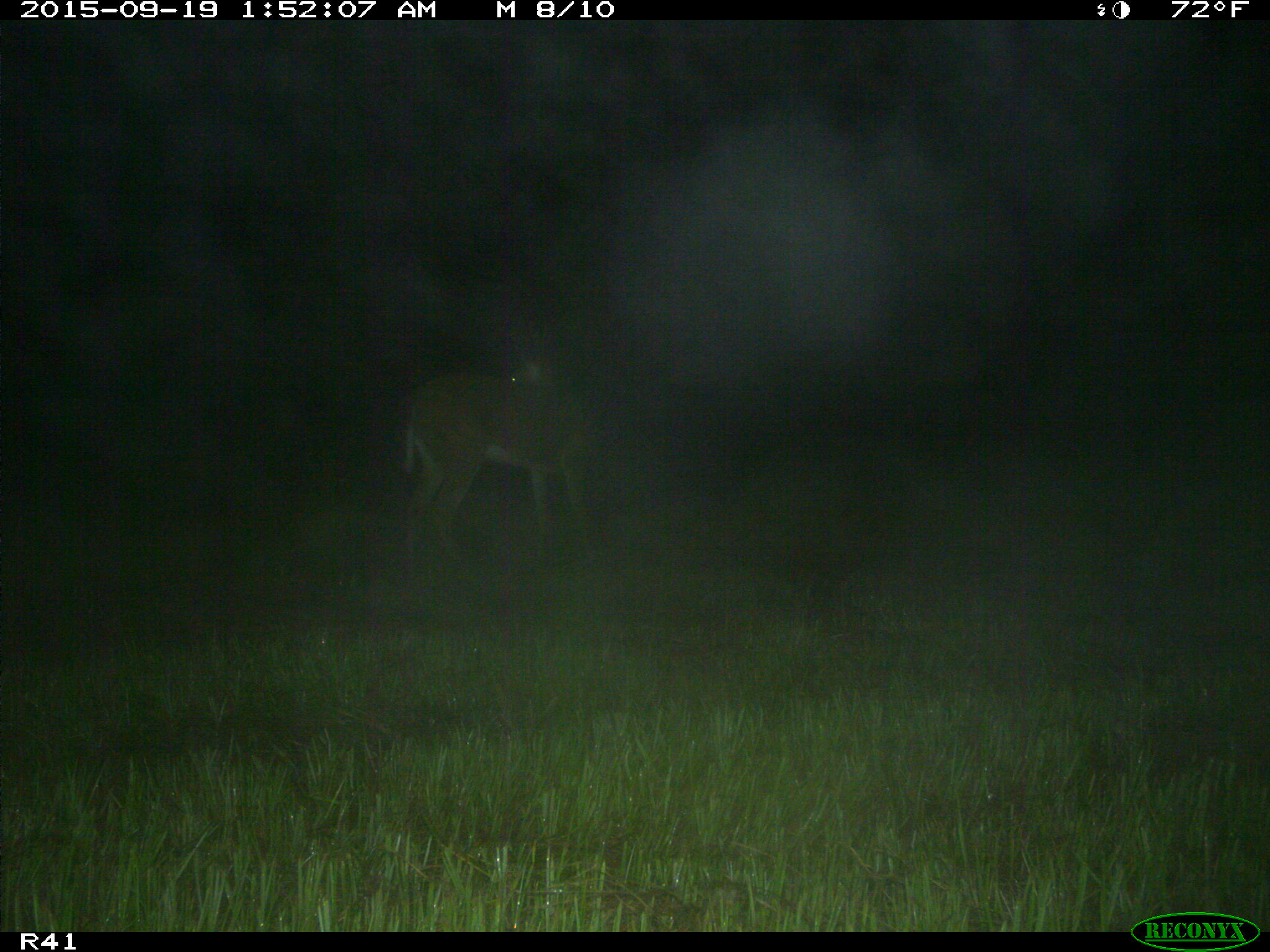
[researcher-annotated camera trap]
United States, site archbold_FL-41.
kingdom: Animalia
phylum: Chordata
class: Mammalia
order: Artiodactyla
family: Cervidae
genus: Odocoileus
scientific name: Odocoileus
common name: deer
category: unidentified deer